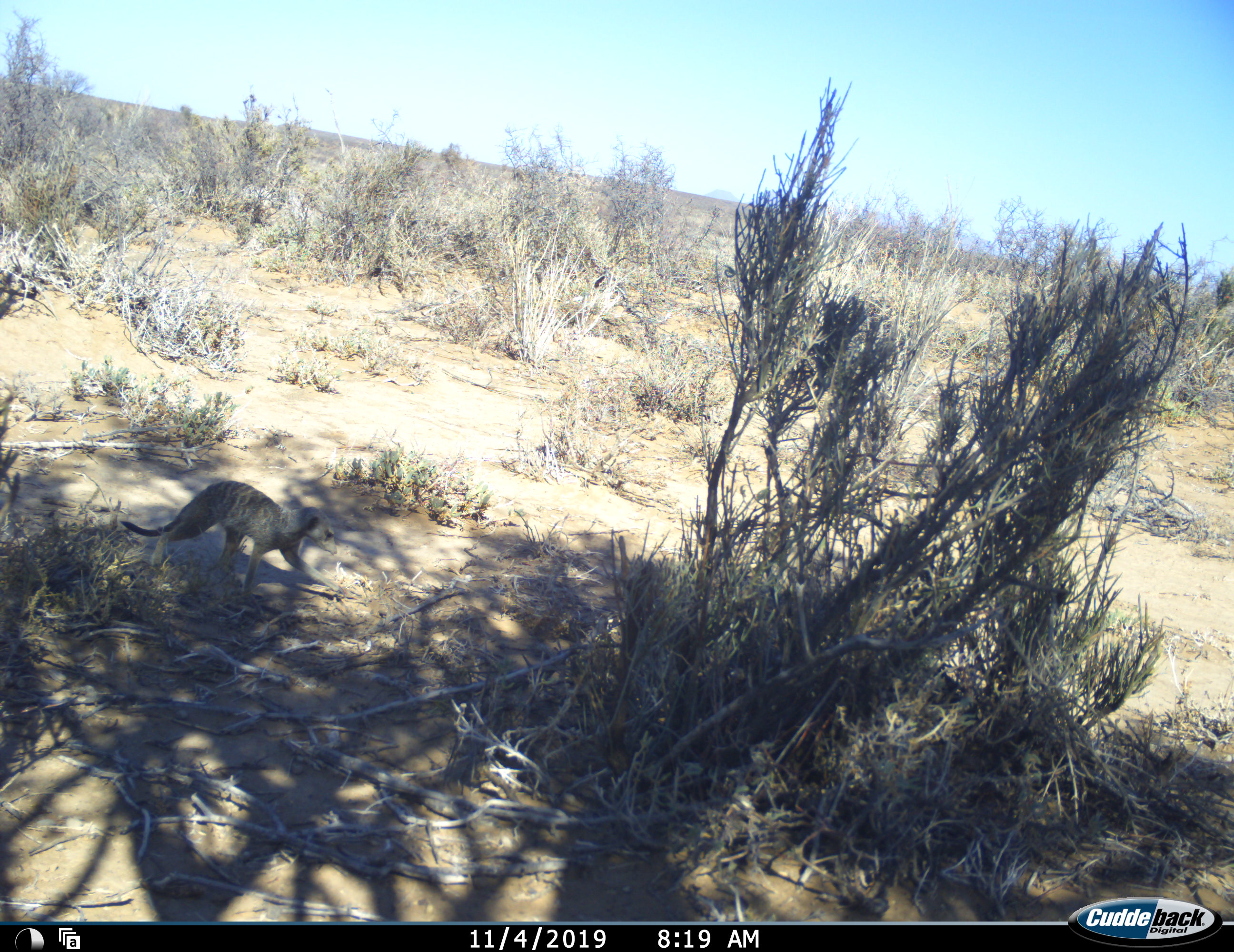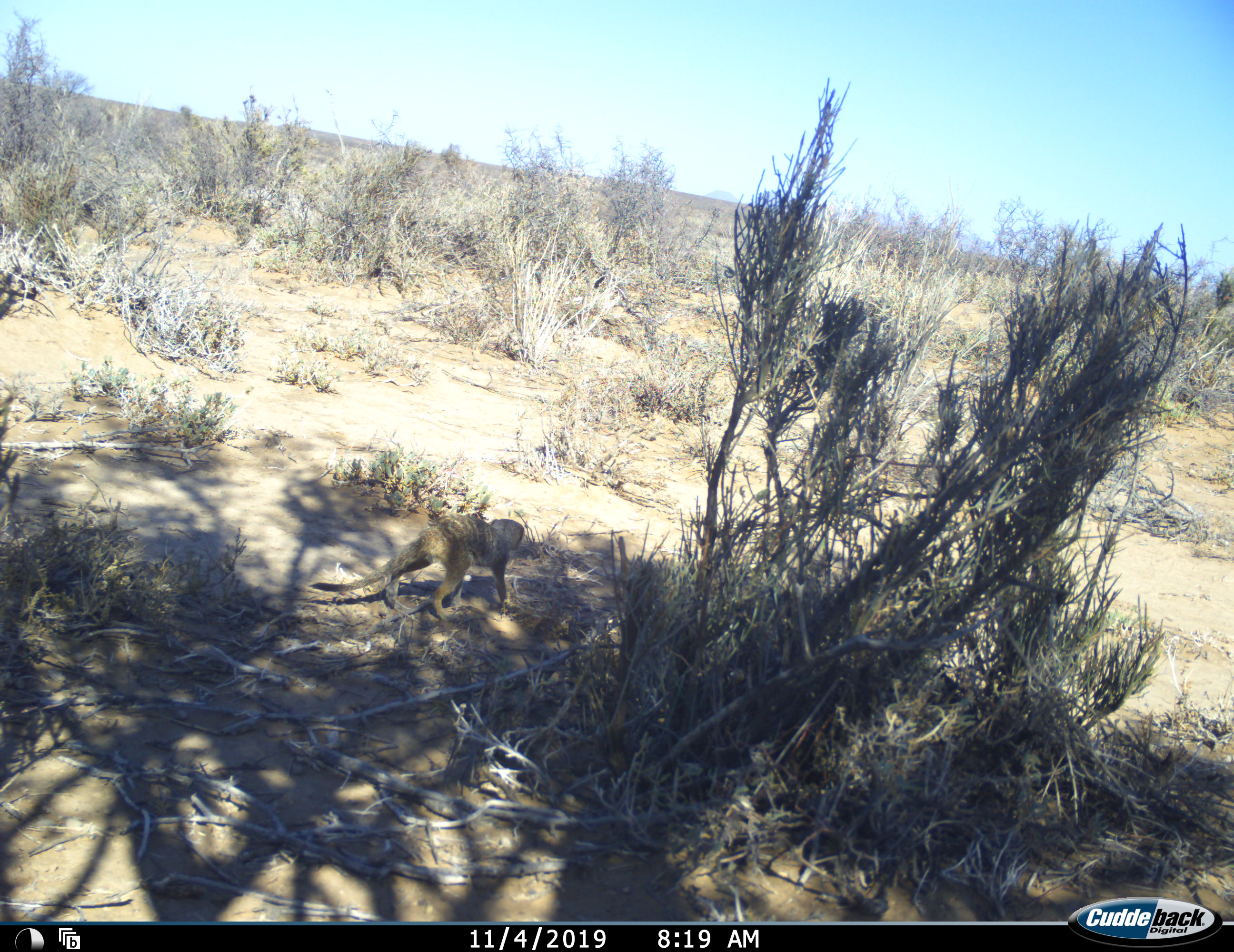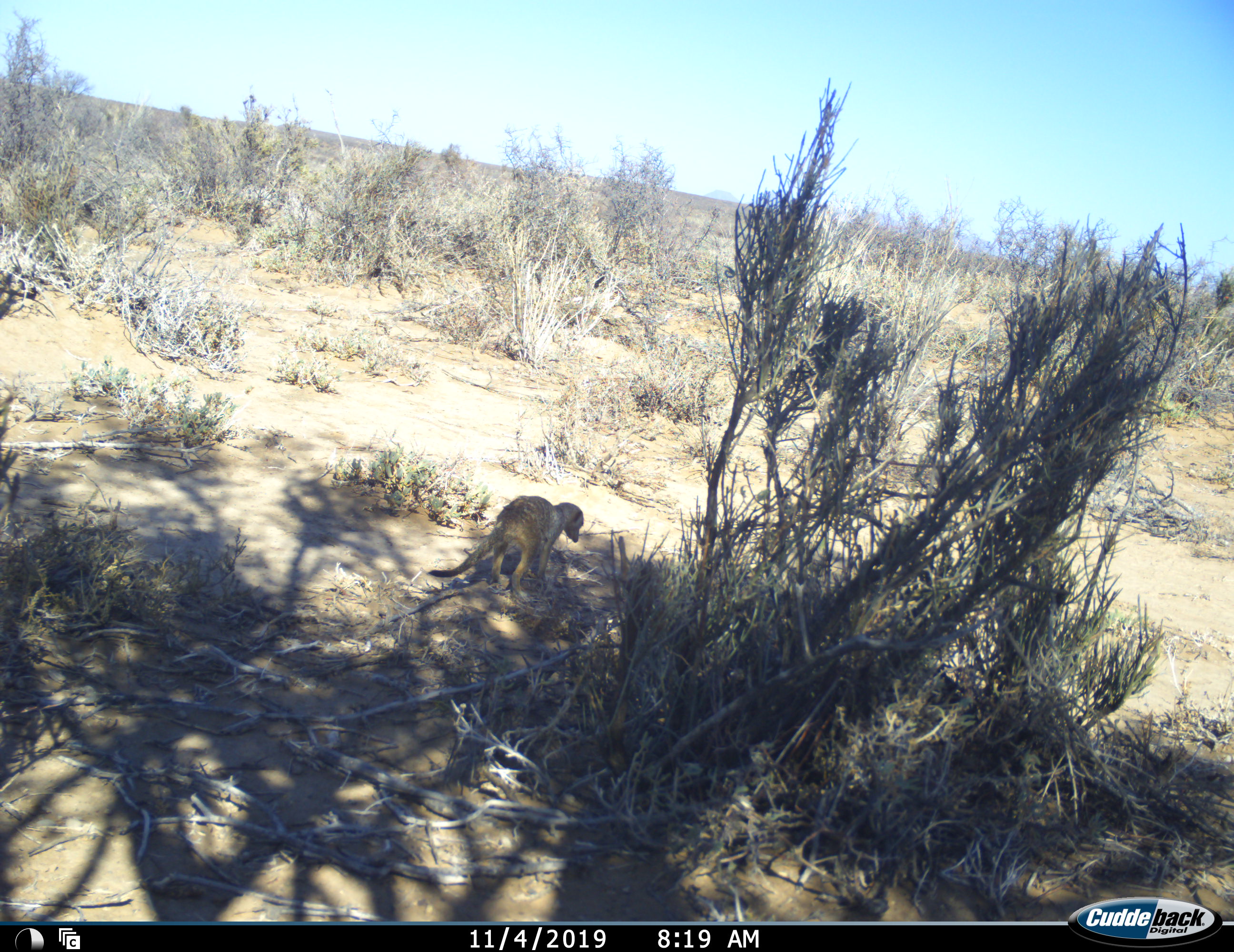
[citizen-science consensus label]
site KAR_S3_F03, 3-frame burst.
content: unidentified animal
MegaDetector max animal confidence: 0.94